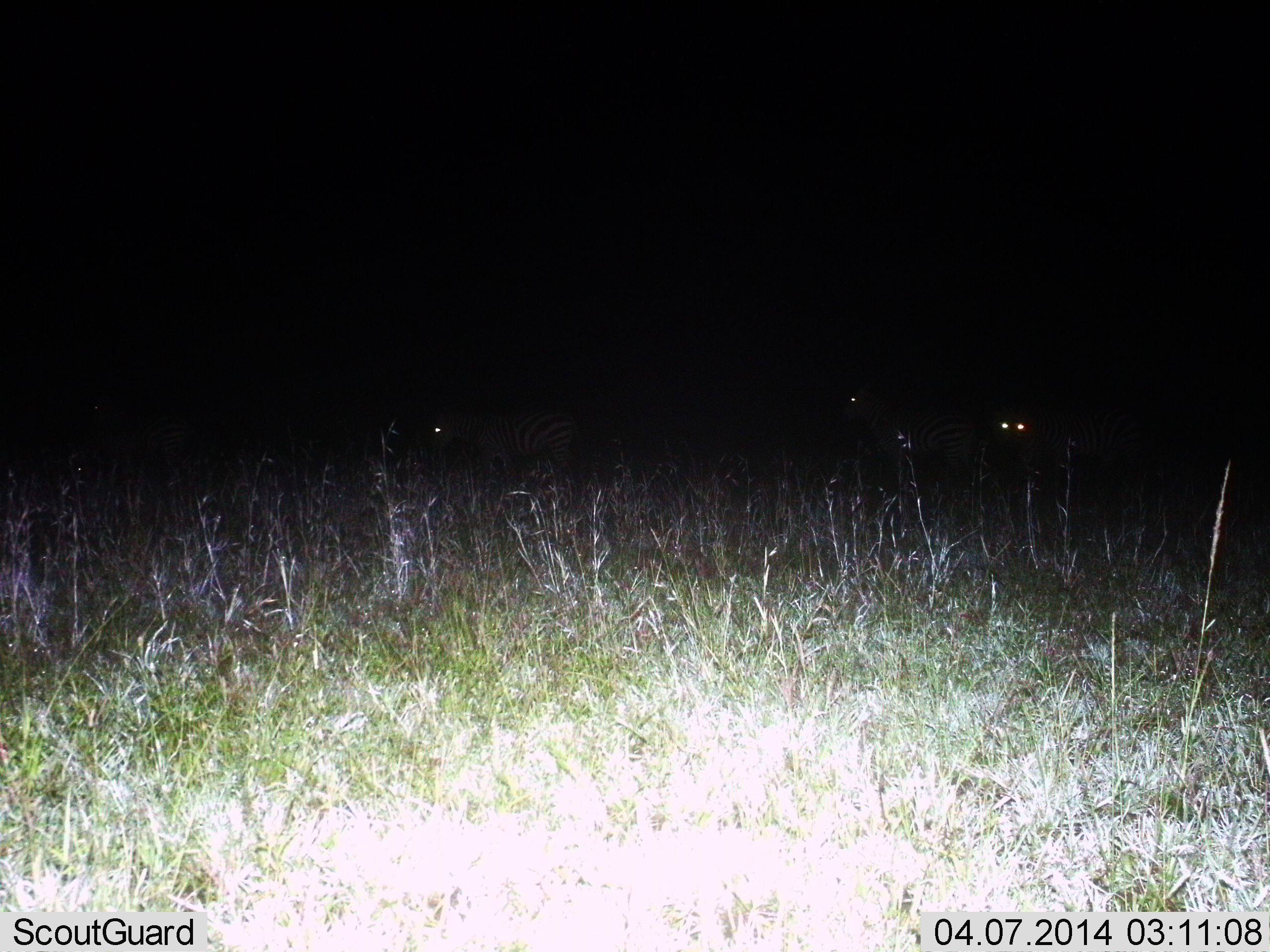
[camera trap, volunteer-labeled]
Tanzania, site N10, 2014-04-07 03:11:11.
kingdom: Animalia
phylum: Chordata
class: Mammalia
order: Perissodactyla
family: Equidae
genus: Equus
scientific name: Equus quagga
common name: plains zebra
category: zebra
Zebra (plains zebra) (Equus quagga), count 3. Behavior (volunteer vote fractions): standing 90%, resting 10%, moving 10%, interacting 0%. Young present (vote fraction): 0%. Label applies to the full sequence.